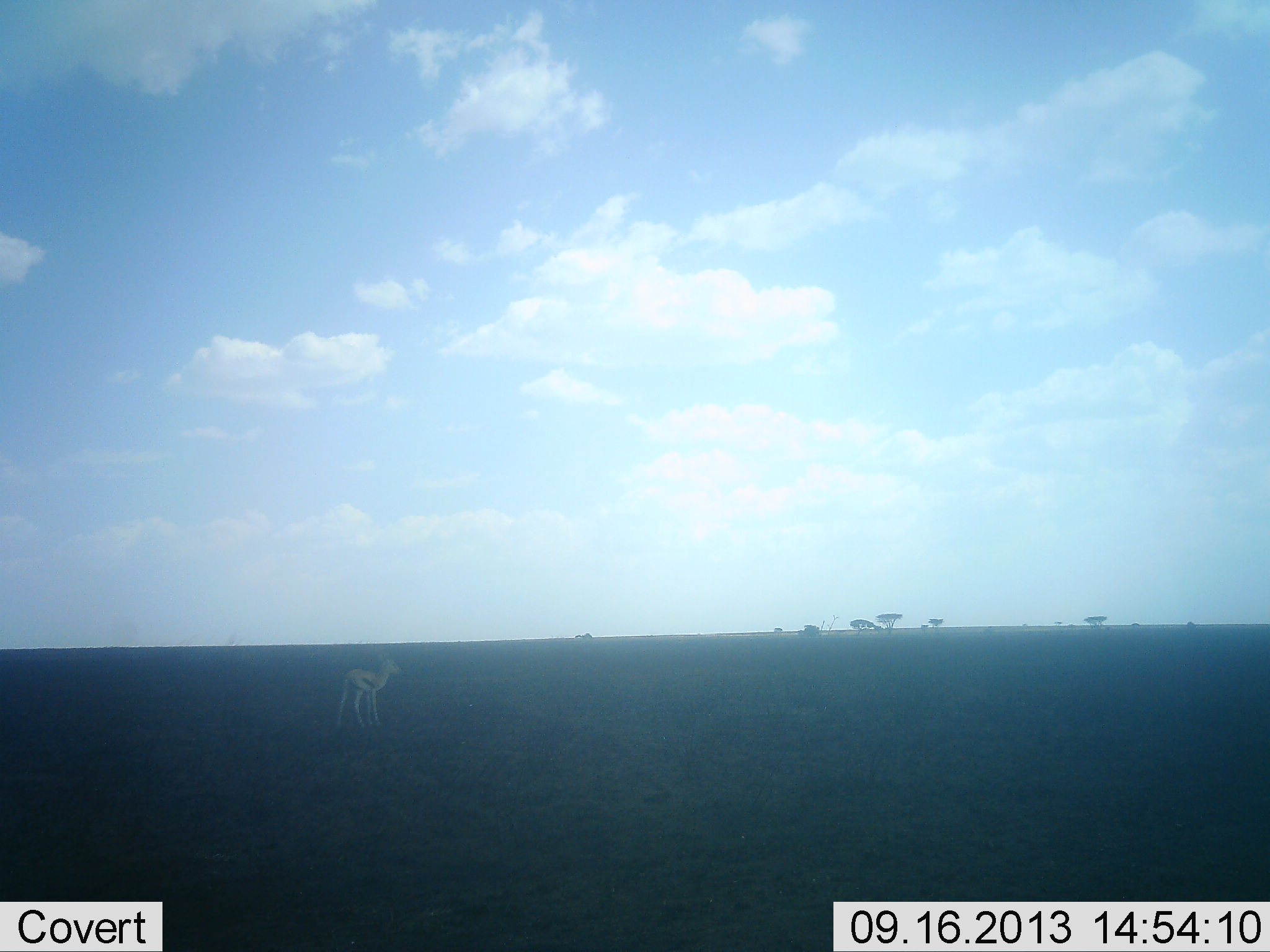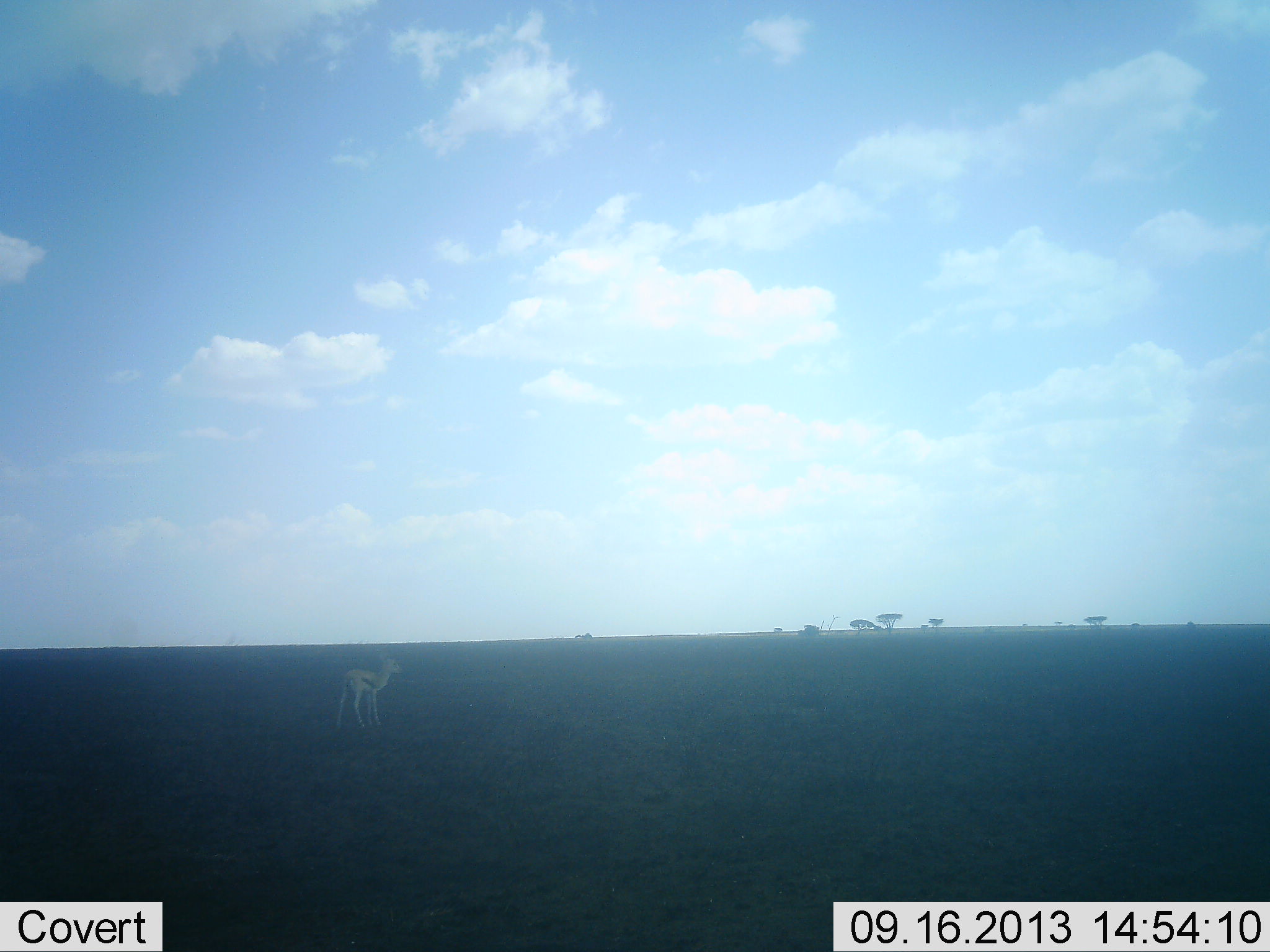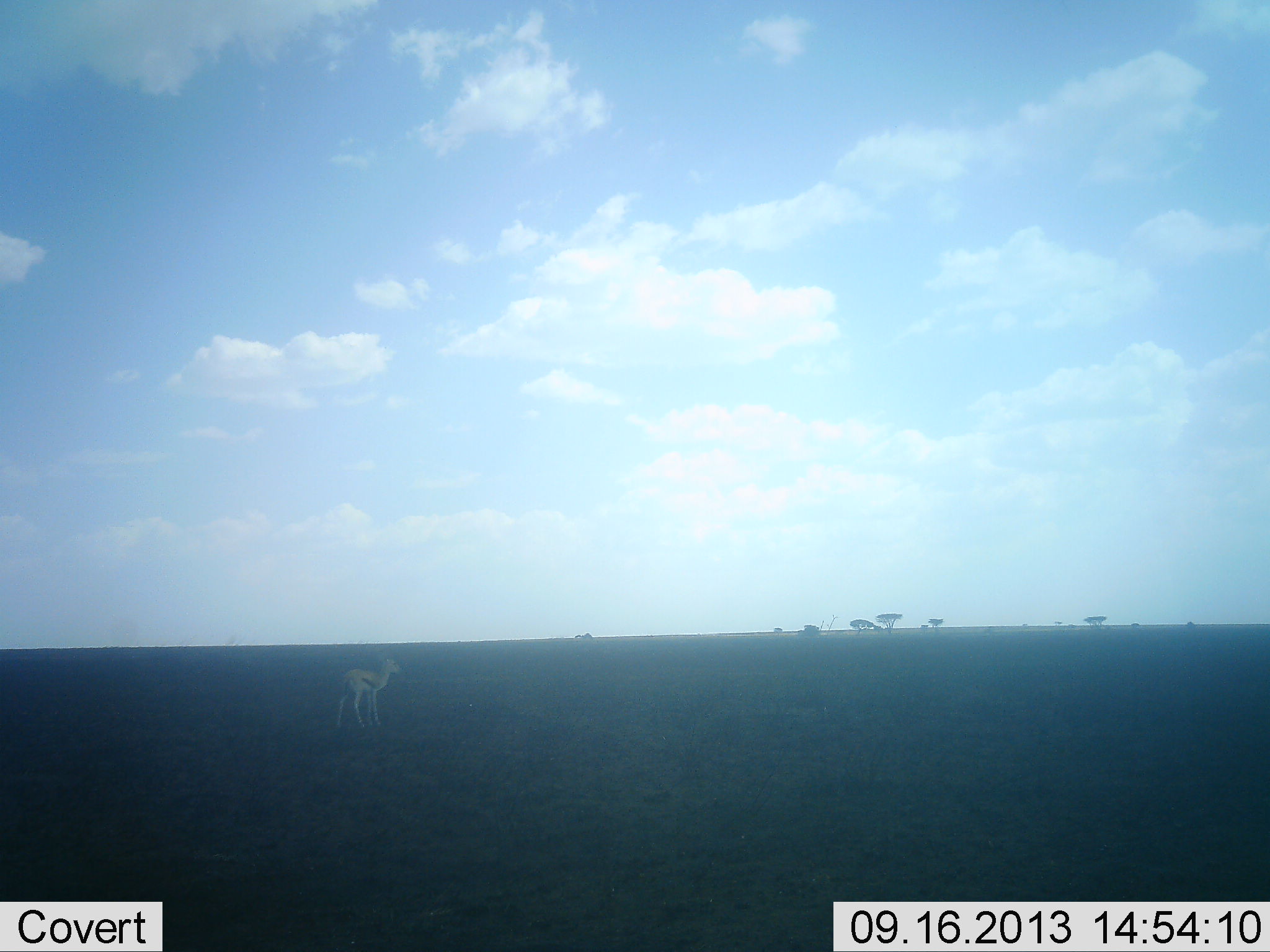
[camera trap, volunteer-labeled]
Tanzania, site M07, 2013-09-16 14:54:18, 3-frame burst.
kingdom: Animalia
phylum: Chordata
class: Mammalia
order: Artiodactyla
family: Bovidae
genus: Eudorcas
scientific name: Eudorcas thomsonii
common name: thomson's gazelle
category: gazellethomsons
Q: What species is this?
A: Gazellethomsons (thomson's gazelle) (Eudorcas thomsonii).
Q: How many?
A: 1.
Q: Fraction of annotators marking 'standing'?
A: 100%.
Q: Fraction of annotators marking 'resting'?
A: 0%.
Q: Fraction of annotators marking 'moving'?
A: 0%.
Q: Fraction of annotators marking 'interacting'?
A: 0%.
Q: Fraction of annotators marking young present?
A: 0%.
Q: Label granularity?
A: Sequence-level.